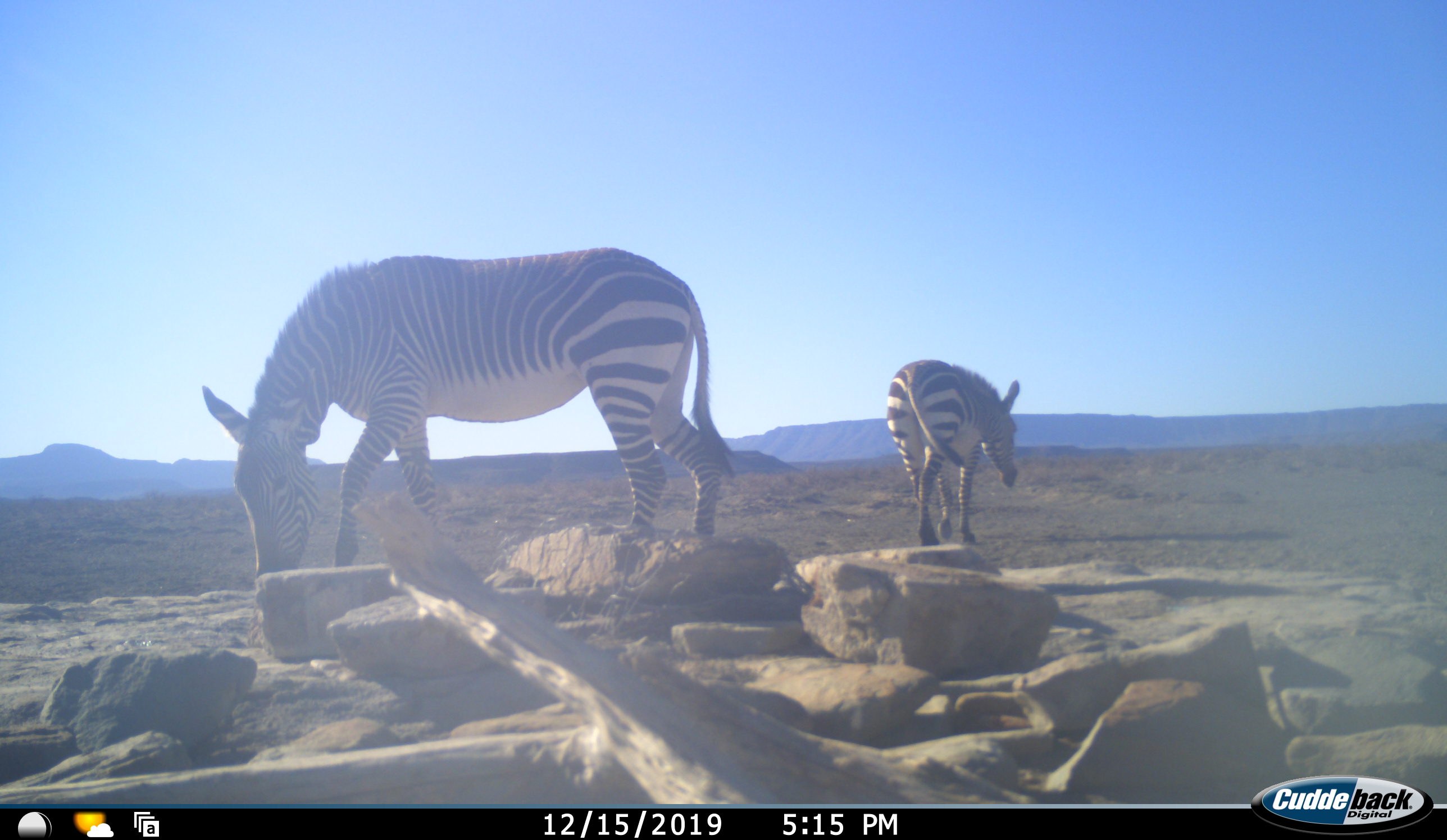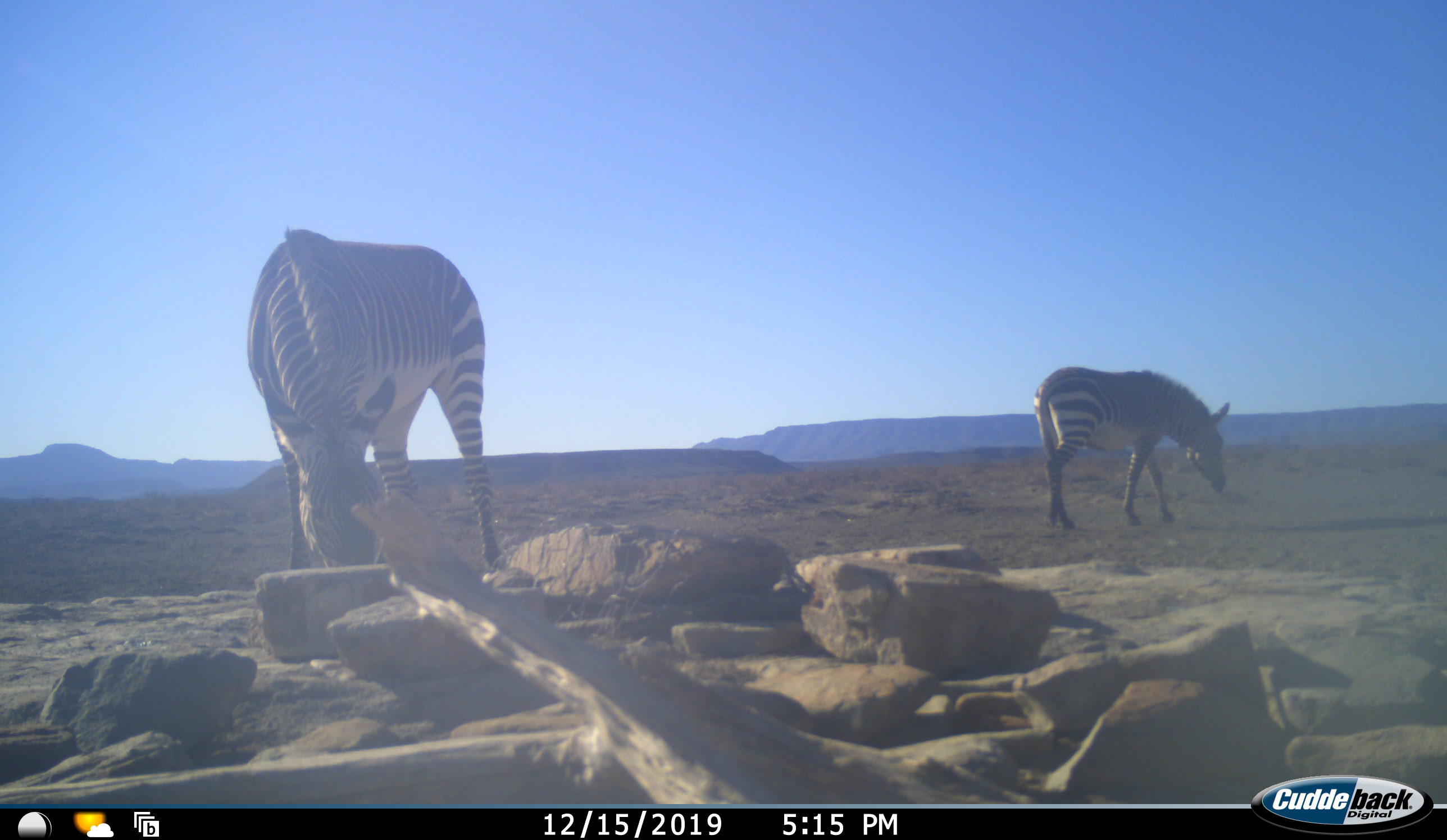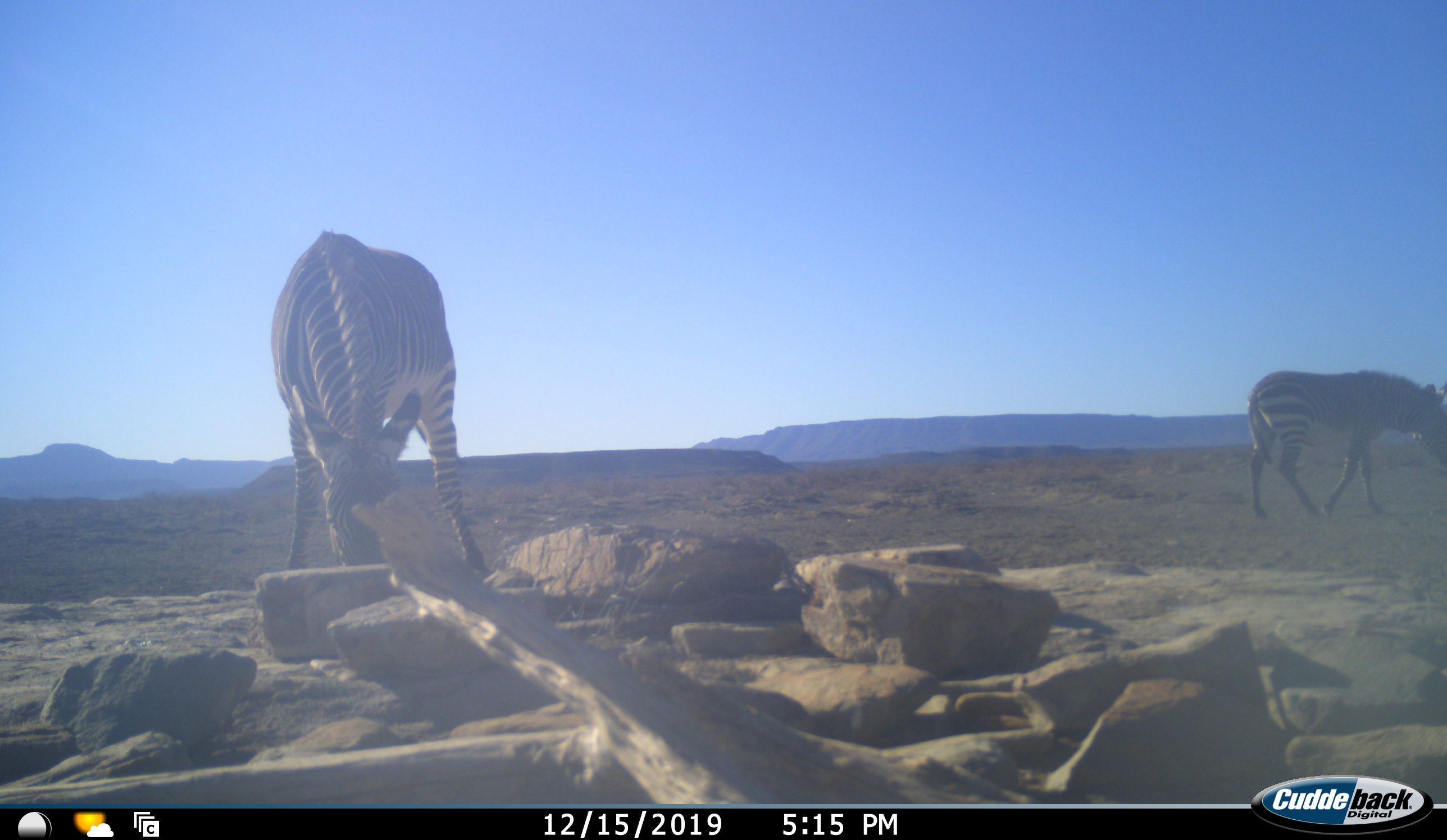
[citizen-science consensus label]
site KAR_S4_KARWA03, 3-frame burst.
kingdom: Animalia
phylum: Chordata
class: Mammalia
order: Perissodactyla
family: Equidae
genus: Equus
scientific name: Equus zebra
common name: mountain zebra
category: zebramountain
Zebramountain (mountain zebra) (Equus zebra), count 2. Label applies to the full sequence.